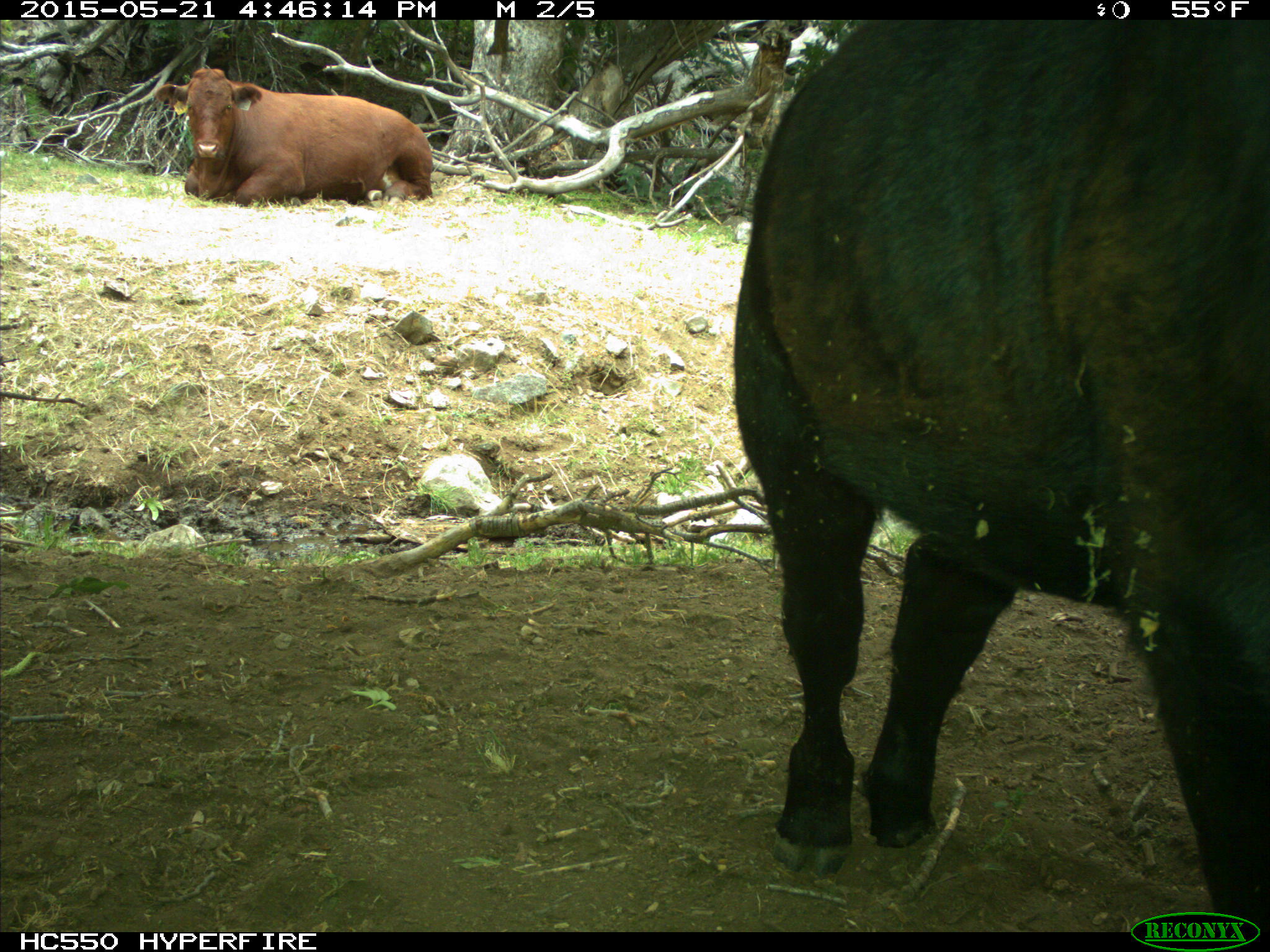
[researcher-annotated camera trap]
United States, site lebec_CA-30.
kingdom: Animalia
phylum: Chordata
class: Mammalia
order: Artiodactyla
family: Bovidae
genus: Bos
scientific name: Bos taurus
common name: domestic cow